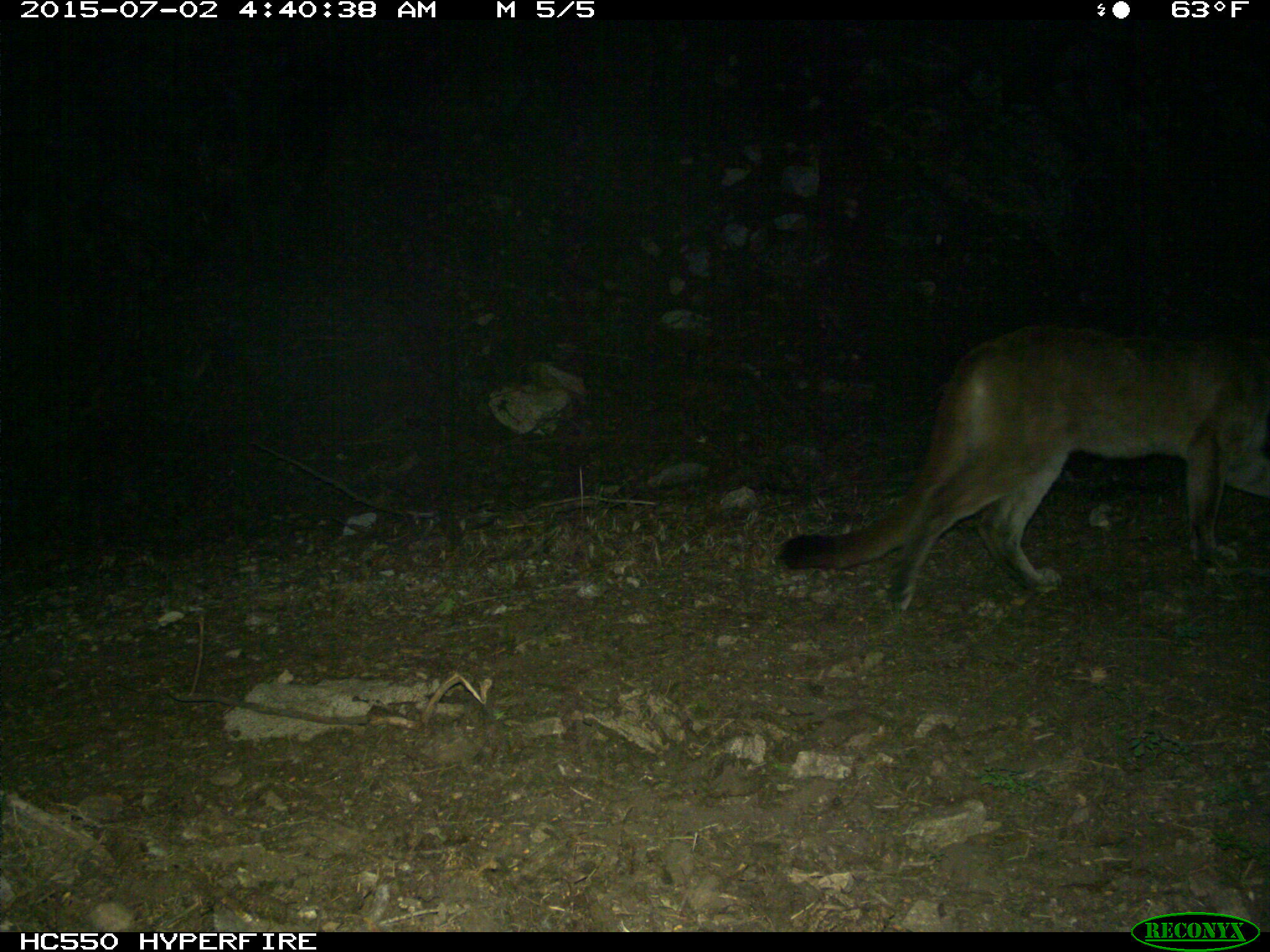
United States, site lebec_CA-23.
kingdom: Animalia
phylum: Chordata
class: Mammalia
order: Carnivora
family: Felidae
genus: Puma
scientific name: Puma concolor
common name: mountain lion